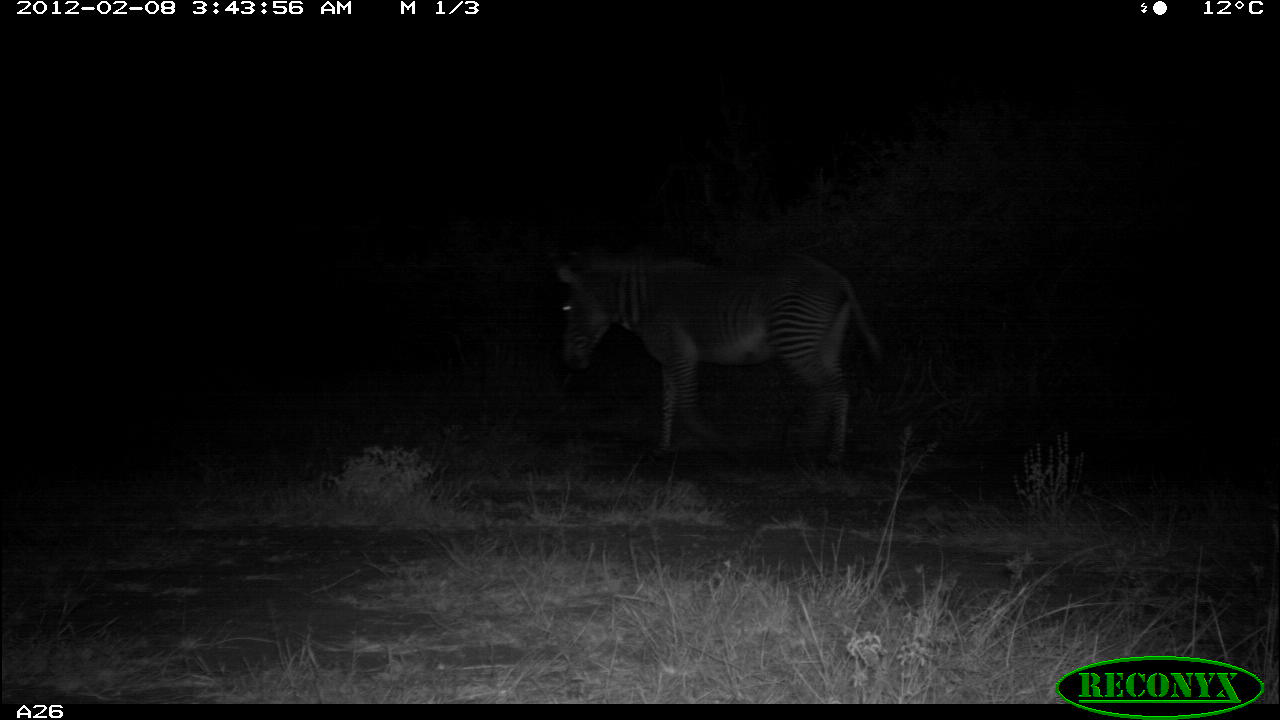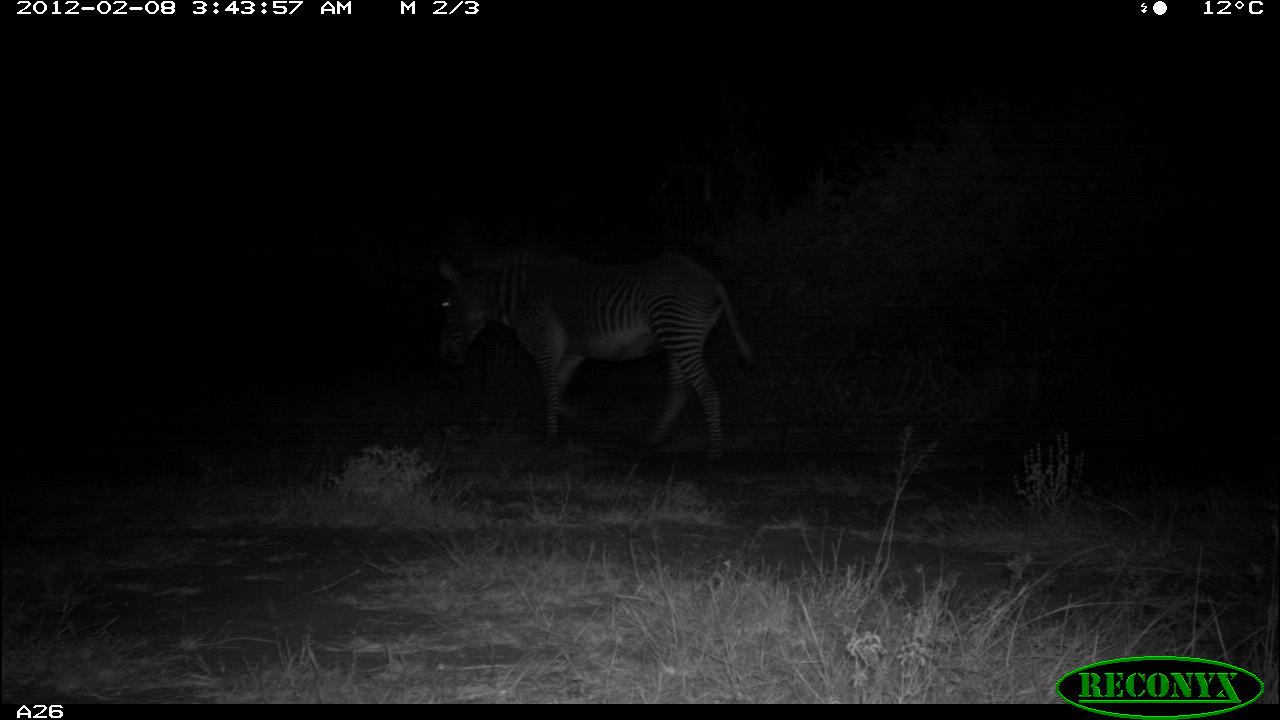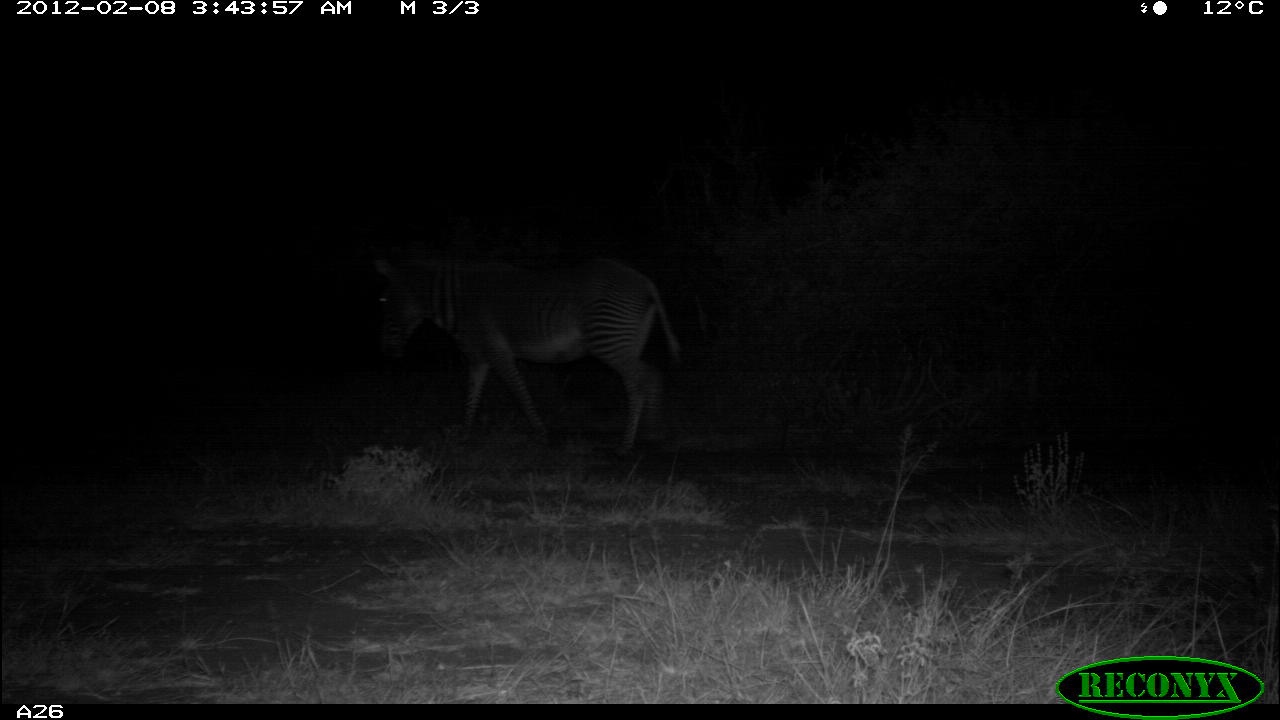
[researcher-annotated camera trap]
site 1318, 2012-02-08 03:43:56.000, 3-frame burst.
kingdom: Animalia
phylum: Chordata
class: Mammalia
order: Perissodactyla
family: Equidae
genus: Equus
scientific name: Equus grevyi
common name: grévy's zebra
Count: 1.